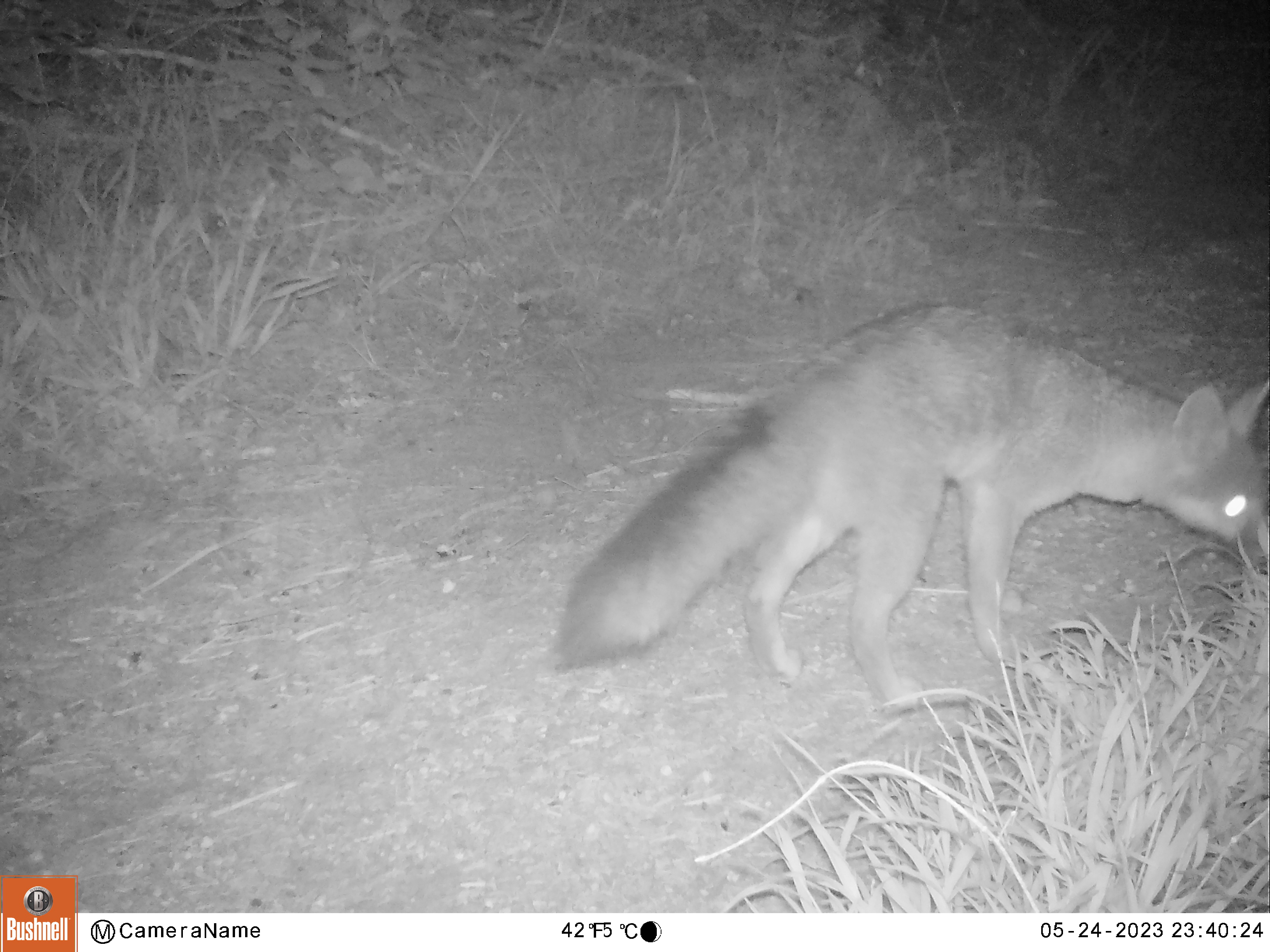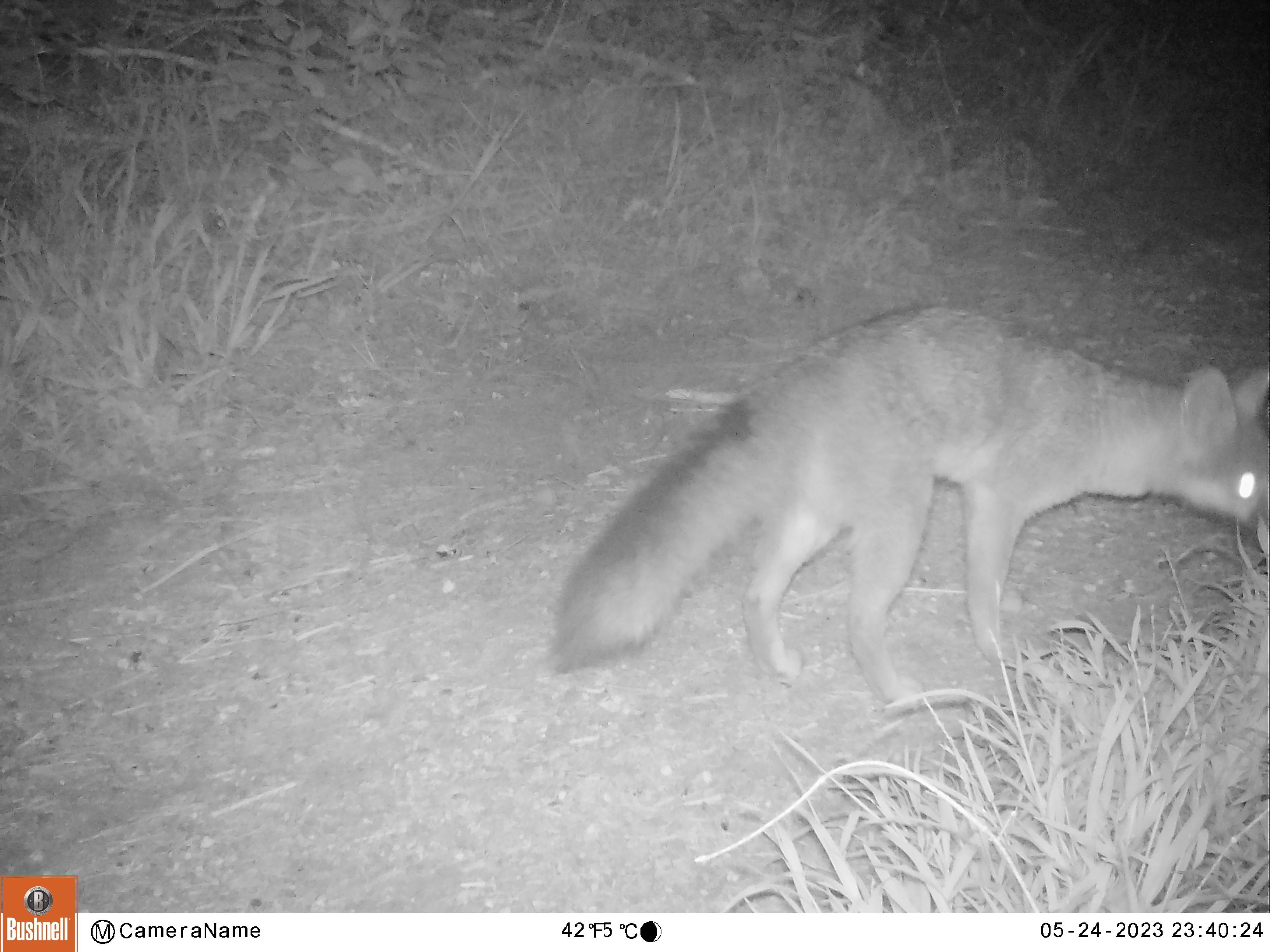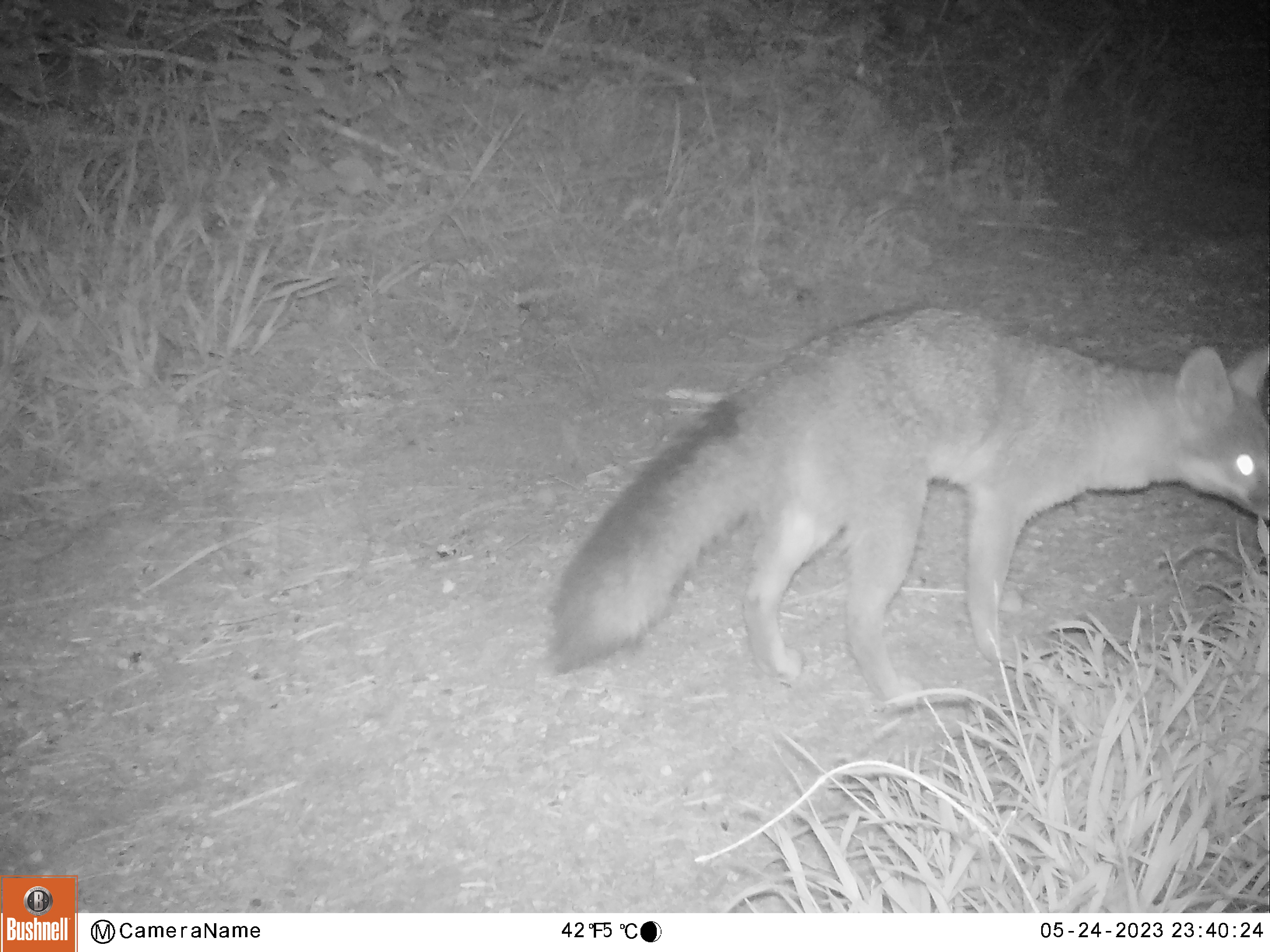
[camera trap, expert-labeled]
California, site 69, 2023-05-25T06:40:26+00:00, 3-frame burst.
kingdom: Animalia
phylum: Chordata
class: Mammalia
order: Carnivora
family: Canidae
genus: Urocyon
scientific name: Urocyon cinereoargenteus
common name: gray fox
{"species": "gray fox (Urocyon cinereoargenteus)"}